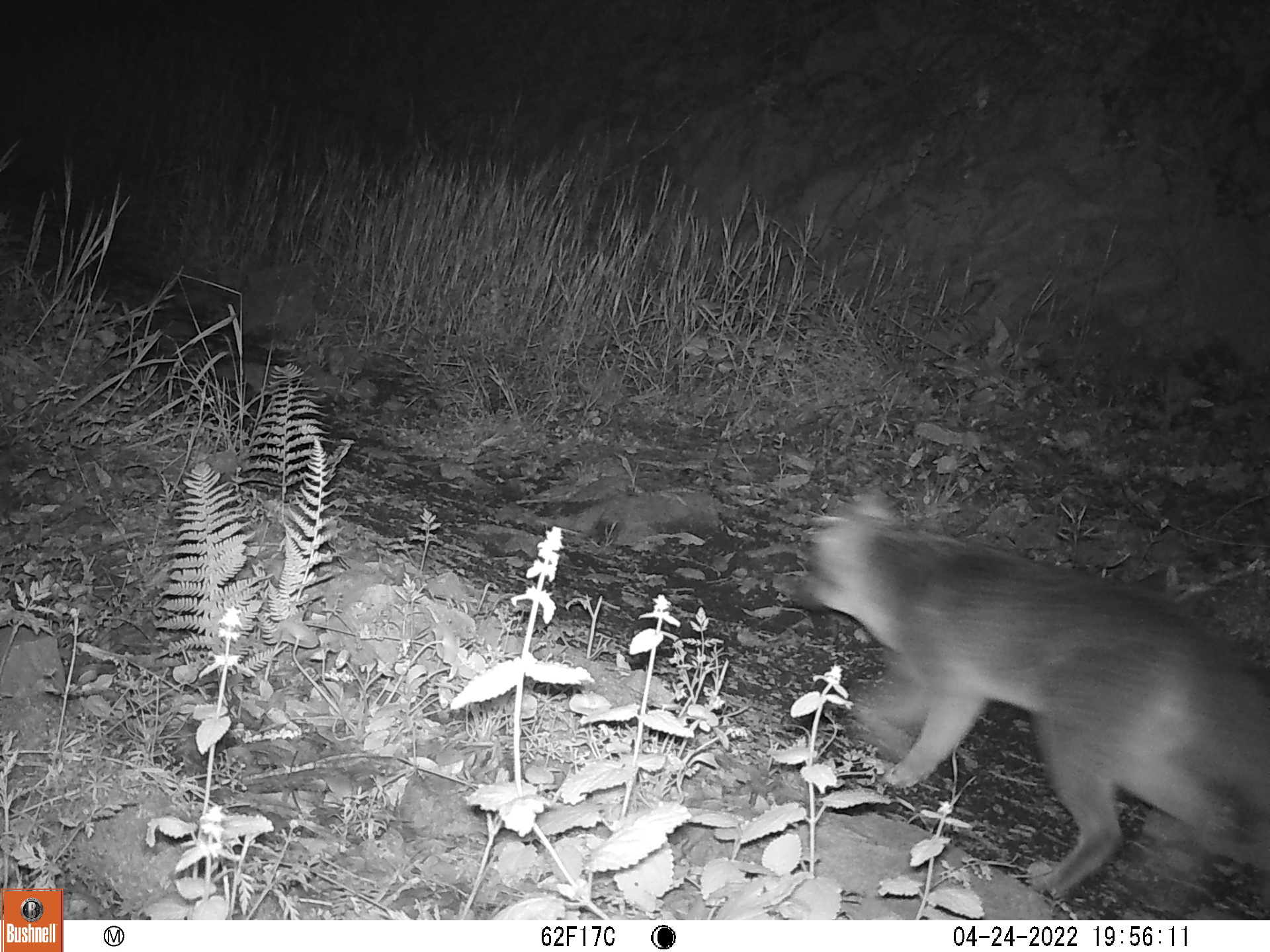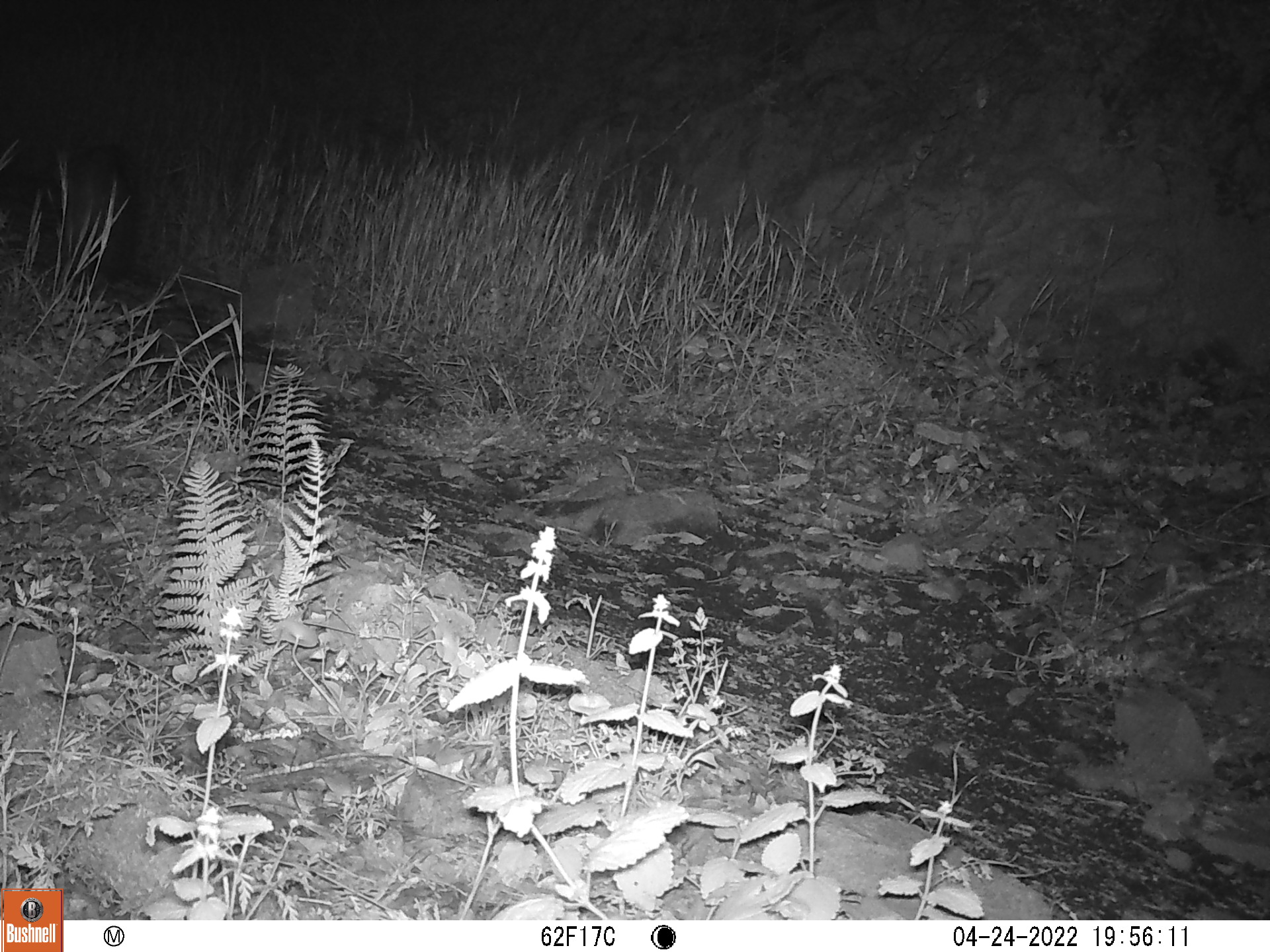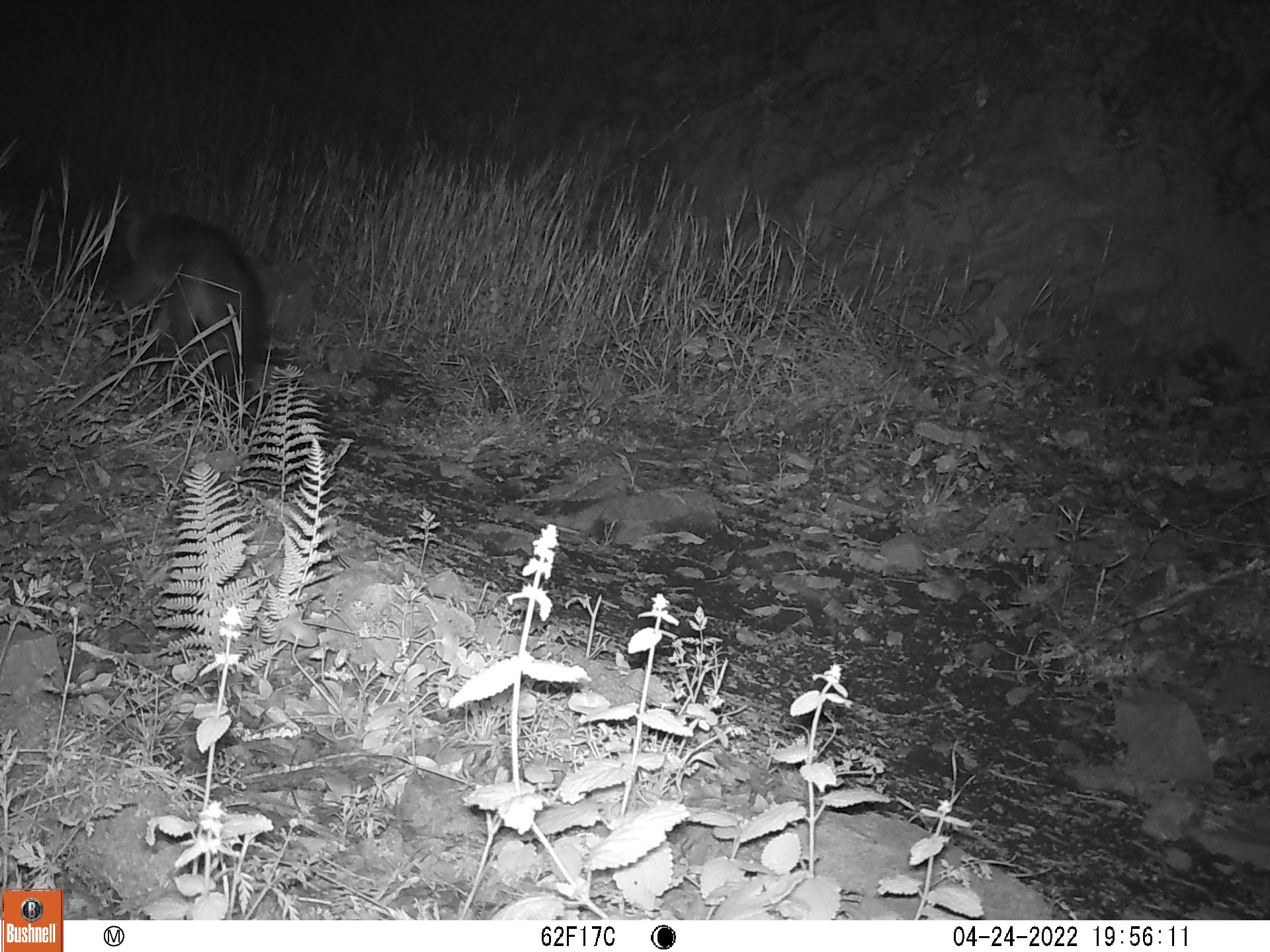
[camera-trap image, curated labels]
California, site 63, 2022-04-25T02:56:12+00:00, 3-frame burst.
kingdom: Animalia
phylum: Chordata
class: Mammalia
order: Carnivora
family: Canidae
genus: Urocyon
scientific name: Urocyon cinereoargenteus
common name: gray fox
Gray fox (Urocyon cinereoargenteus).